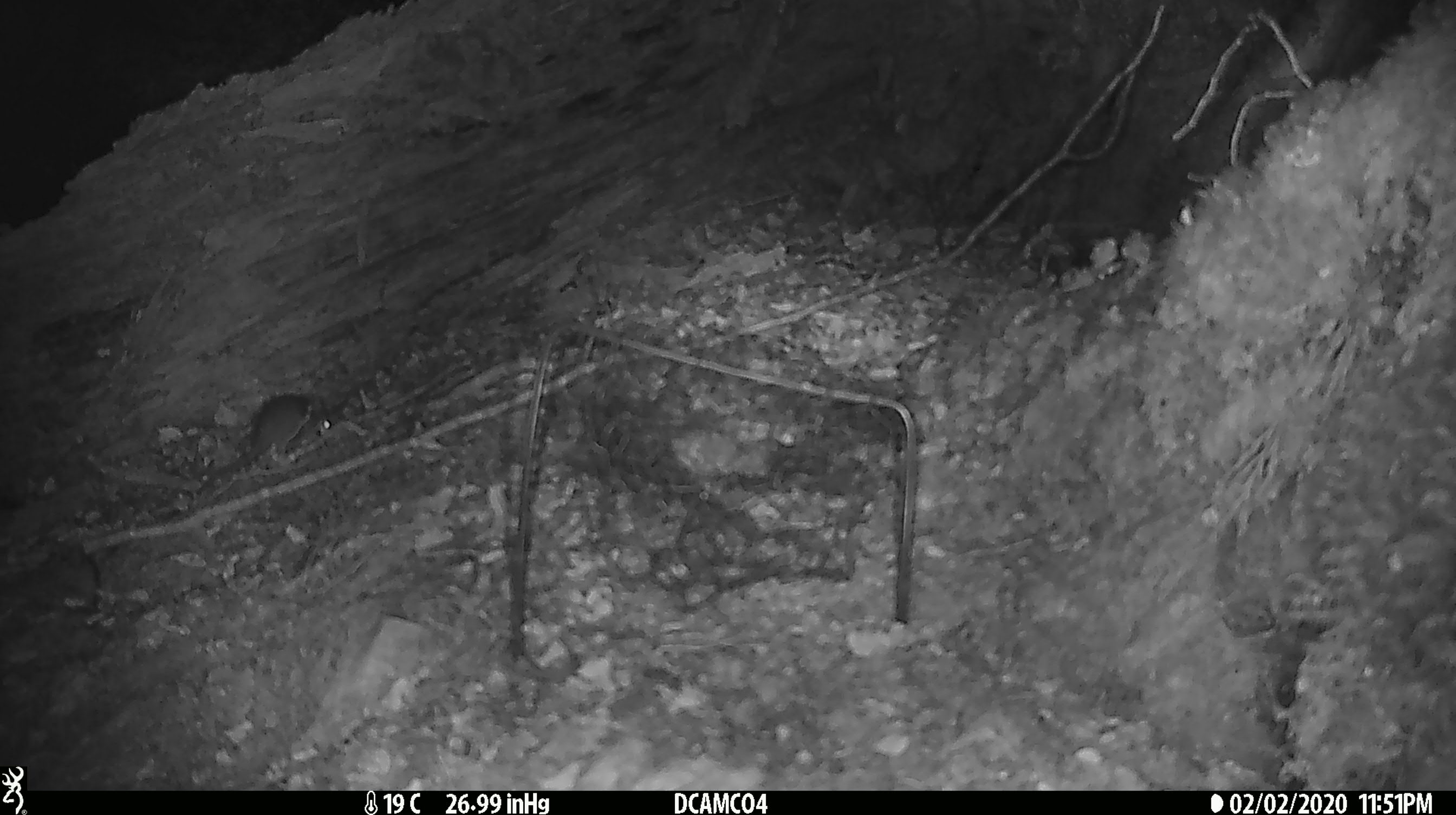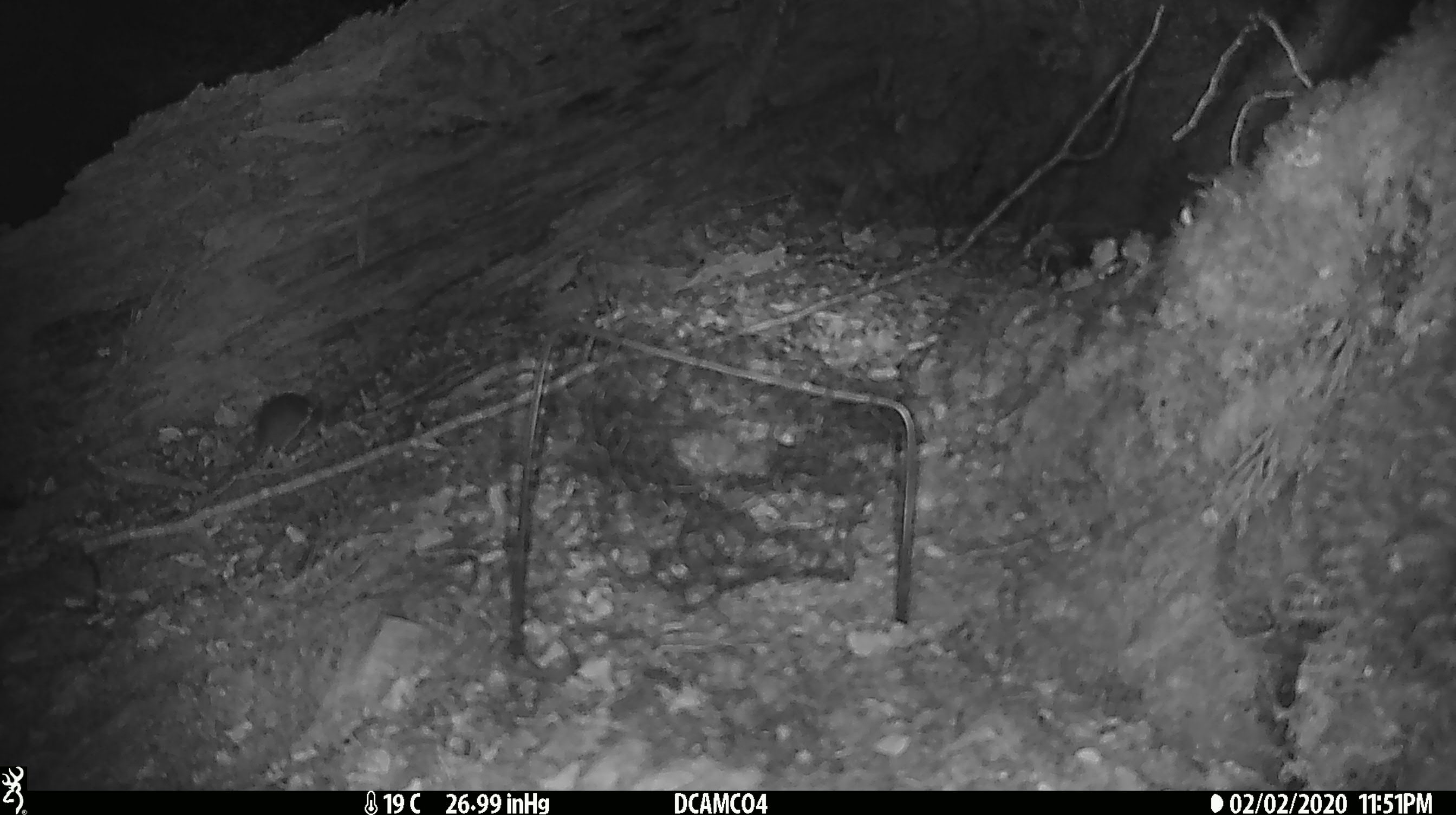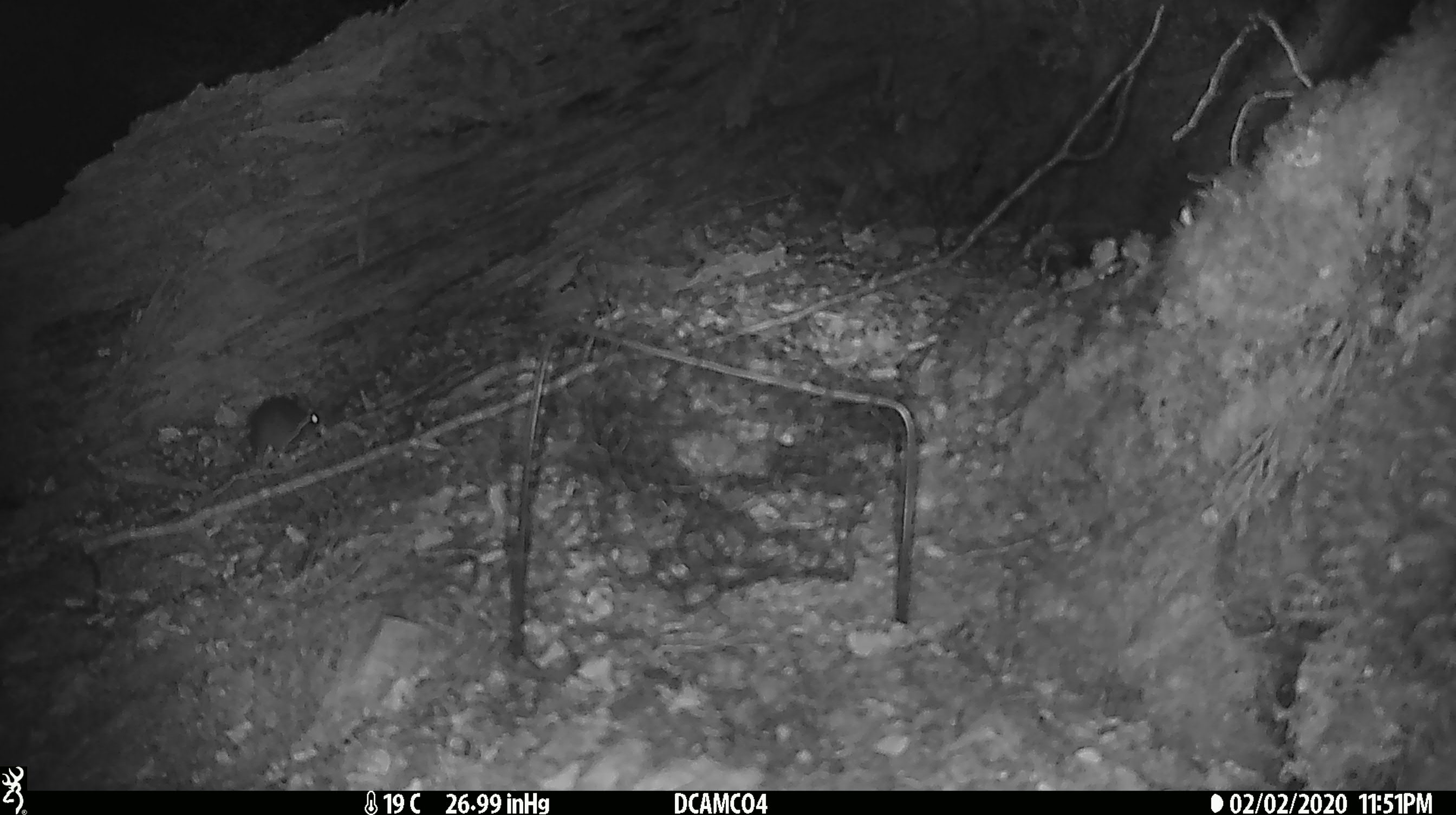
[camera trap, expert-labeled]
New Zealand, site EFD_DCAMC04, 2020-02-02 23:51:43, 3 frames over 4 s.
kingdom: Animalia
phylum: Chordata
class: Mammalia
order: Rodentia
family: Muridae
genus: Mus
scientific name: Mus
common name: mouse